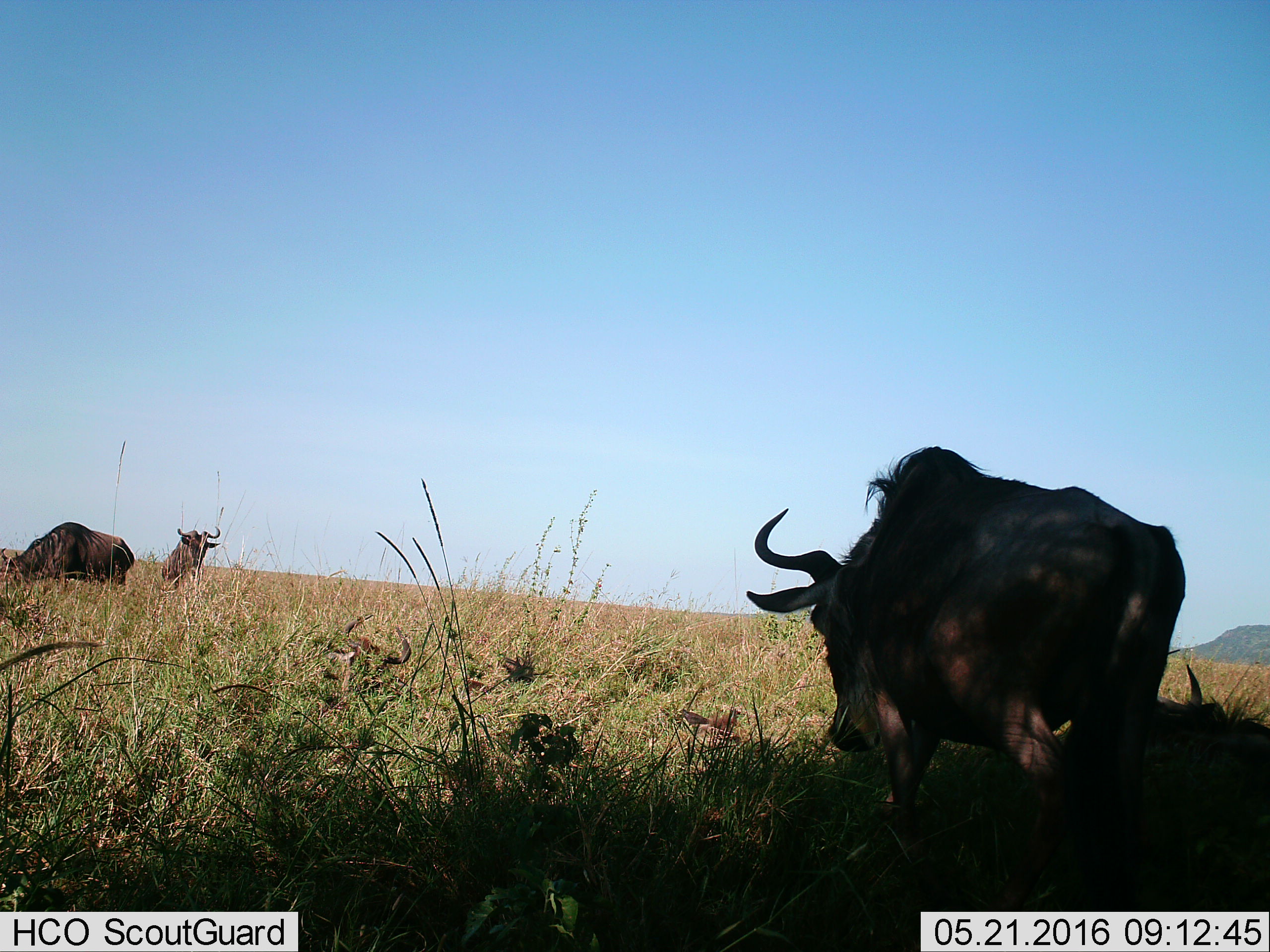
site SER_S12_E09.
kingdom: Animalia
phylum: Chordata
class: Mammalia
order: Artiodactyla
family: Bovidae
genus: Connochaetes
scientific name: Connochaetes taurinus taurinus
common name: blue wildebeest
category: wildebeestblue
Wildebeestblue (blue wildebeest) (Connochaetes taurinus taurinus), count 4. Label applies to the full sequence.